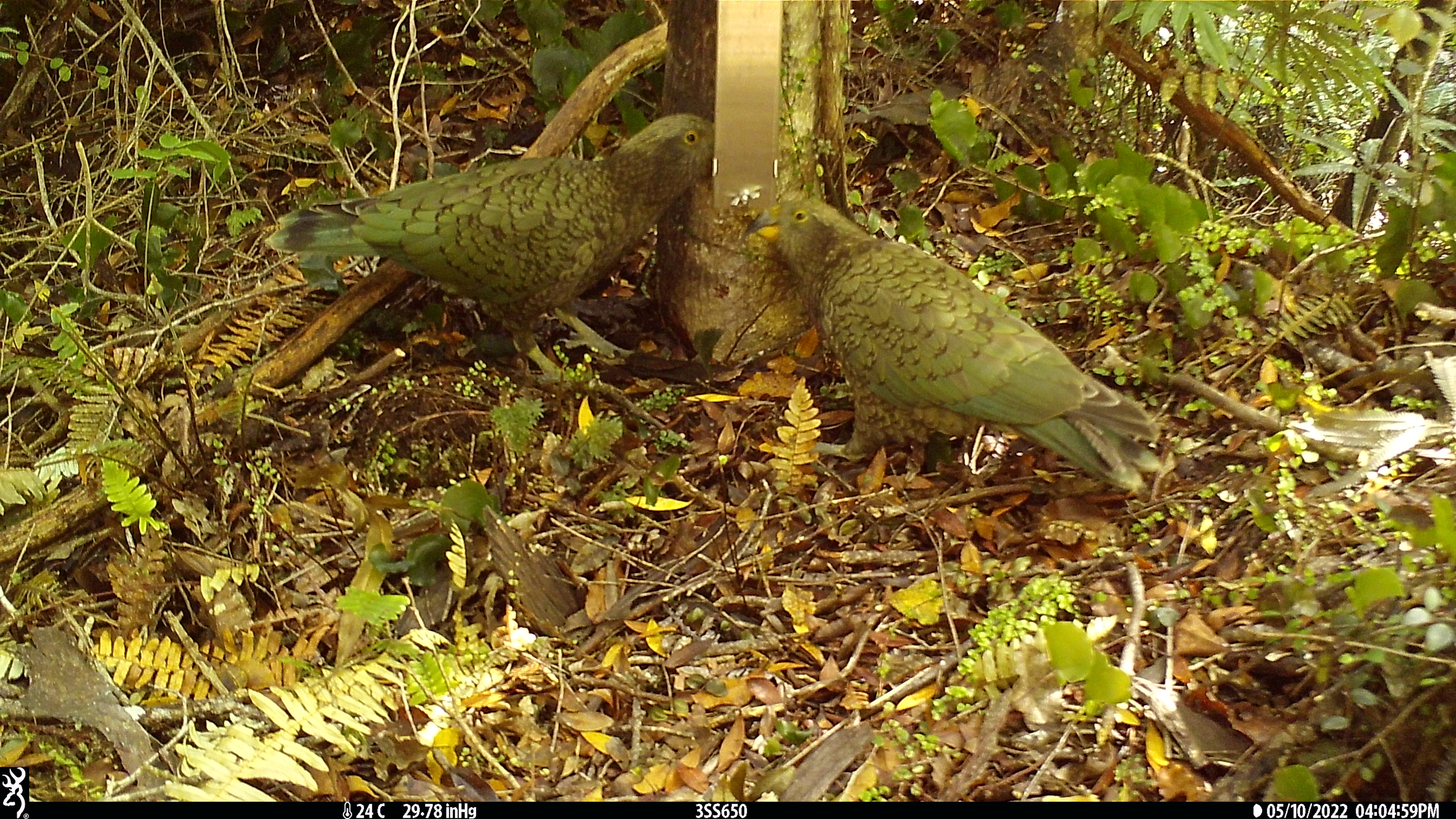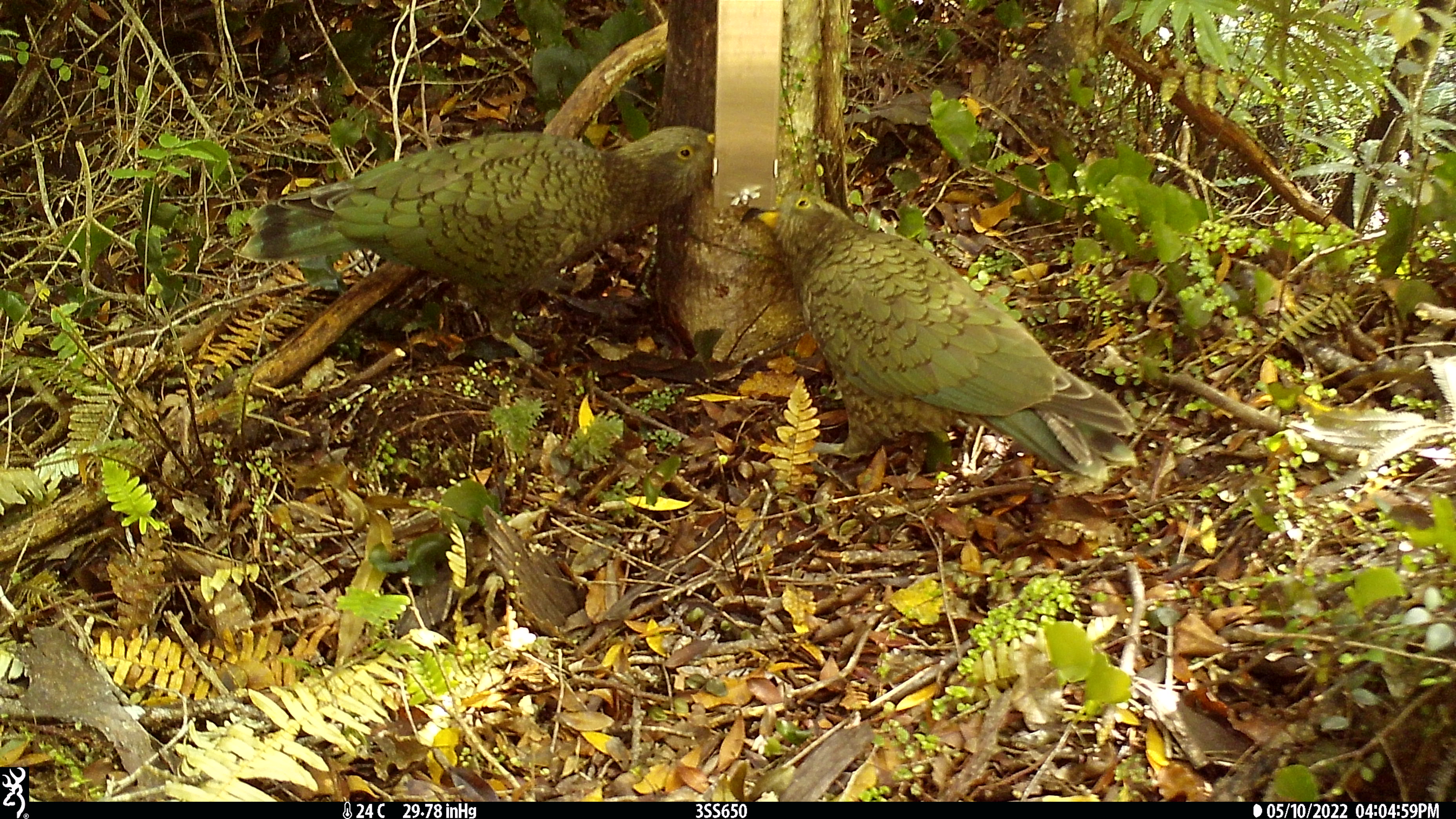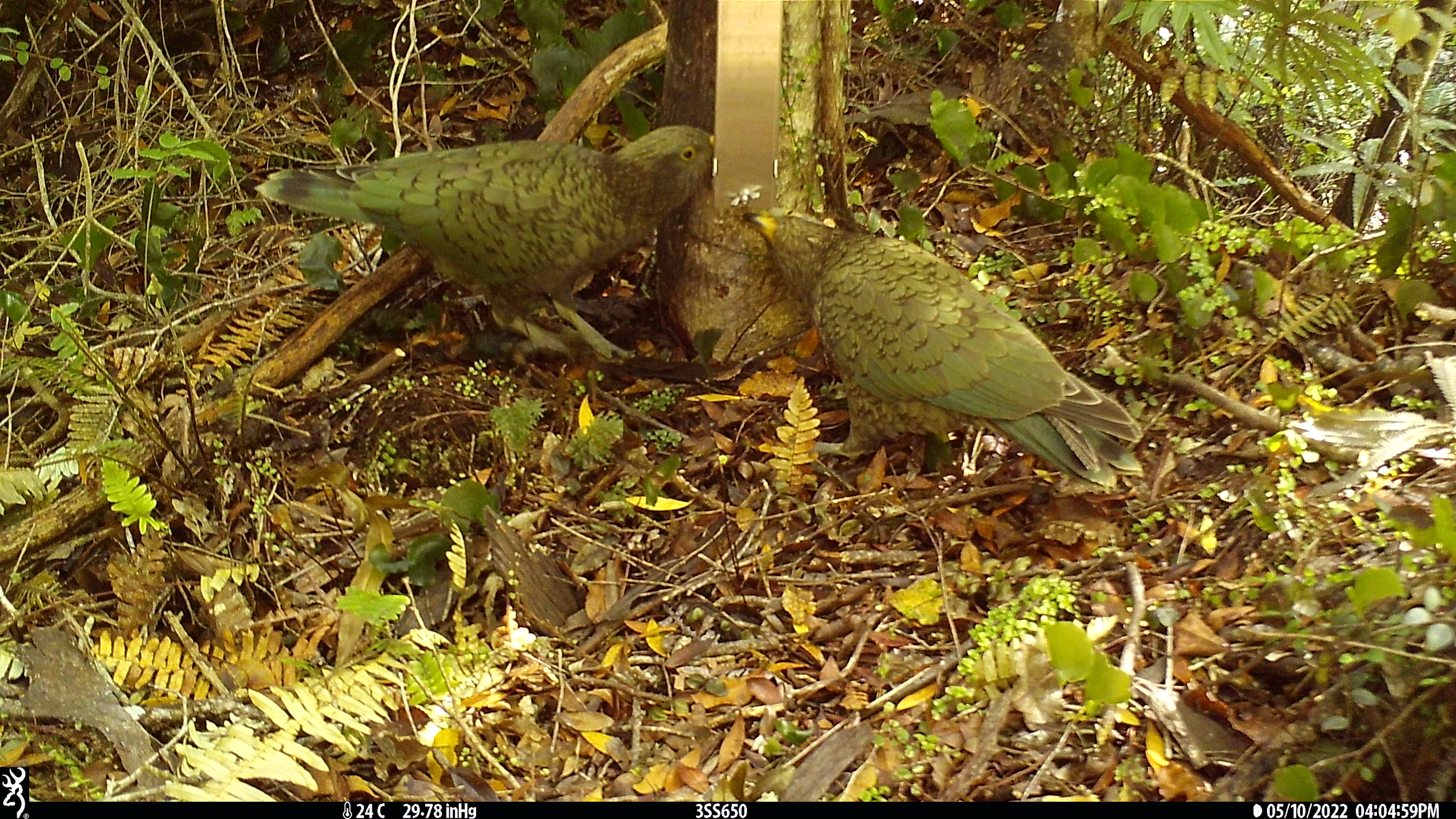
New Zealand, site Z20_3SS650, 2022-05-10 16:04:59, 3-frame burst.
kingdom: Animalia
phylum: Chordata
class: Aves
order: Psittaciformes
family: Strigopidae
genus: Nestor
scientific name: Nestor notabilis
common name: kea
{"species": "kea (Nestor notabilis)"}